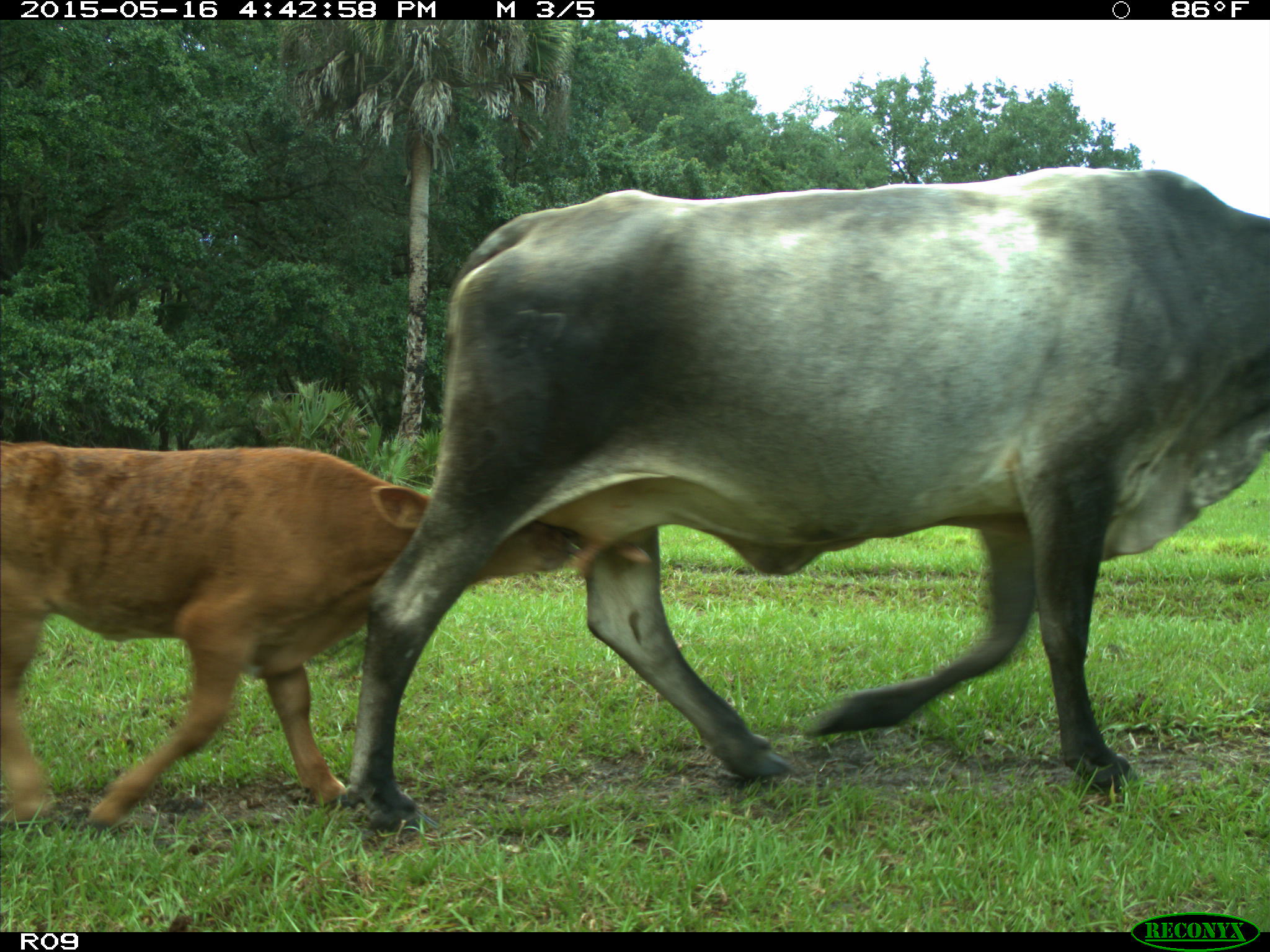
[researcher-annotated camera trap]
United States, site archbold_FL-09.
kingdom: Animalia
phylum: Chordata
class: Mammalia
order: Artiodactyla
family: Bovidae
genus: Bos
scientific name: Bos taurus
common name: domestic cow